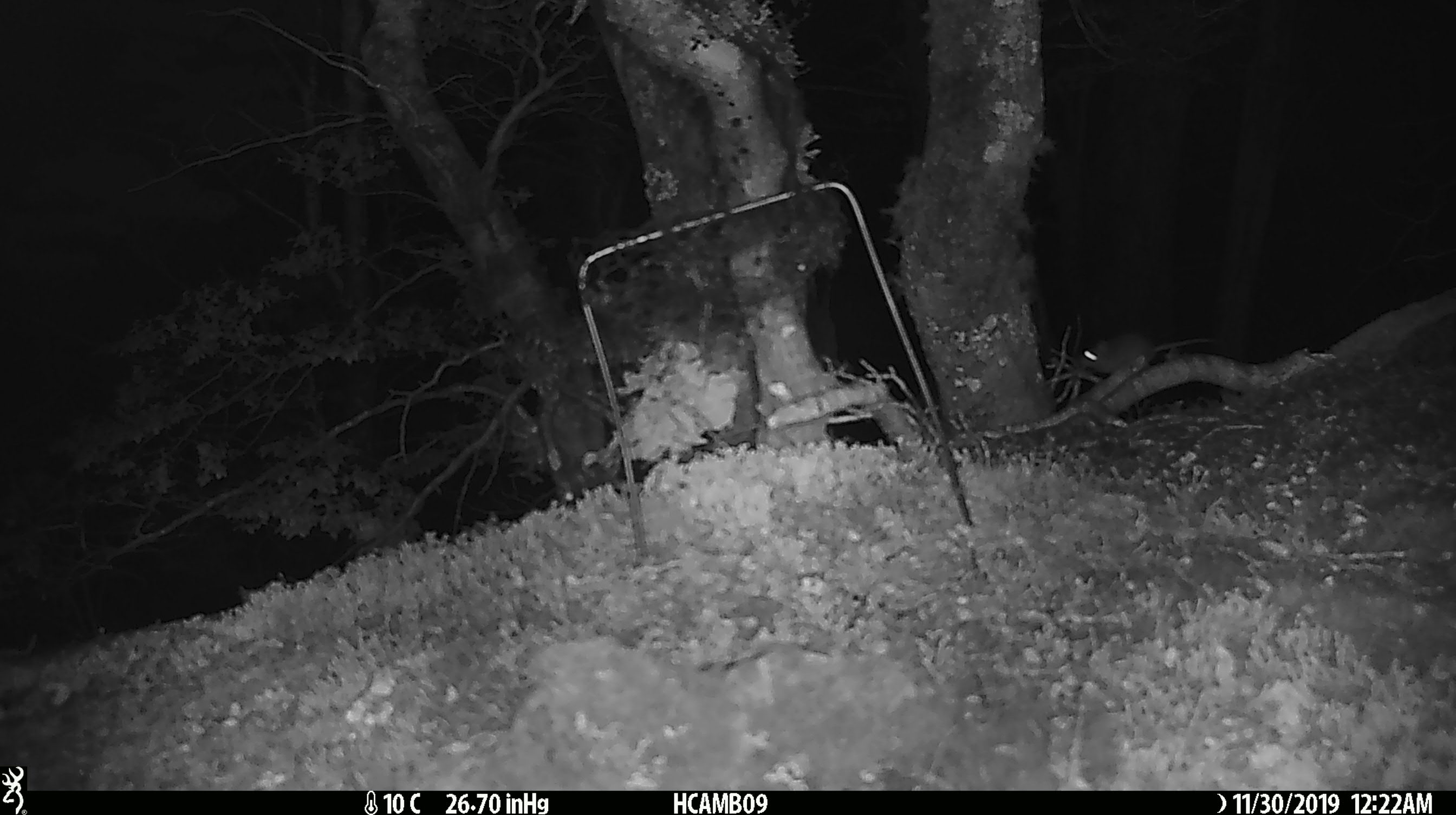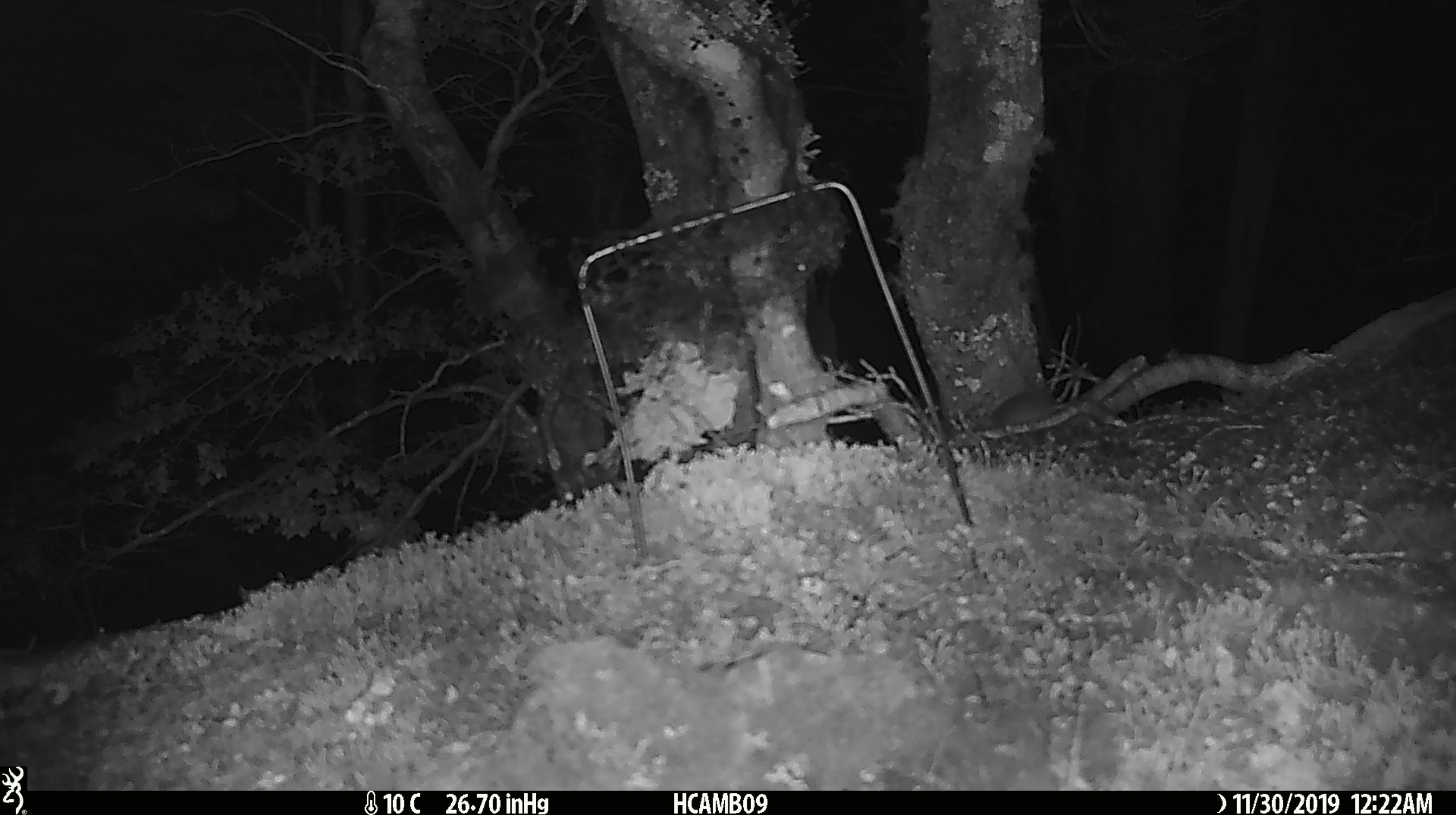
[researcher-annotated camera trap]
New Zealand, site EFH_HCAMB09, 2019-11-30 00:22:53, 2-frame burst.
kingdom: Animalia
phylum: Chordata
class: Mammalia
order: Rodentia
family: Muridae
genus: Mus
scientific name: Mus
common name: mouse